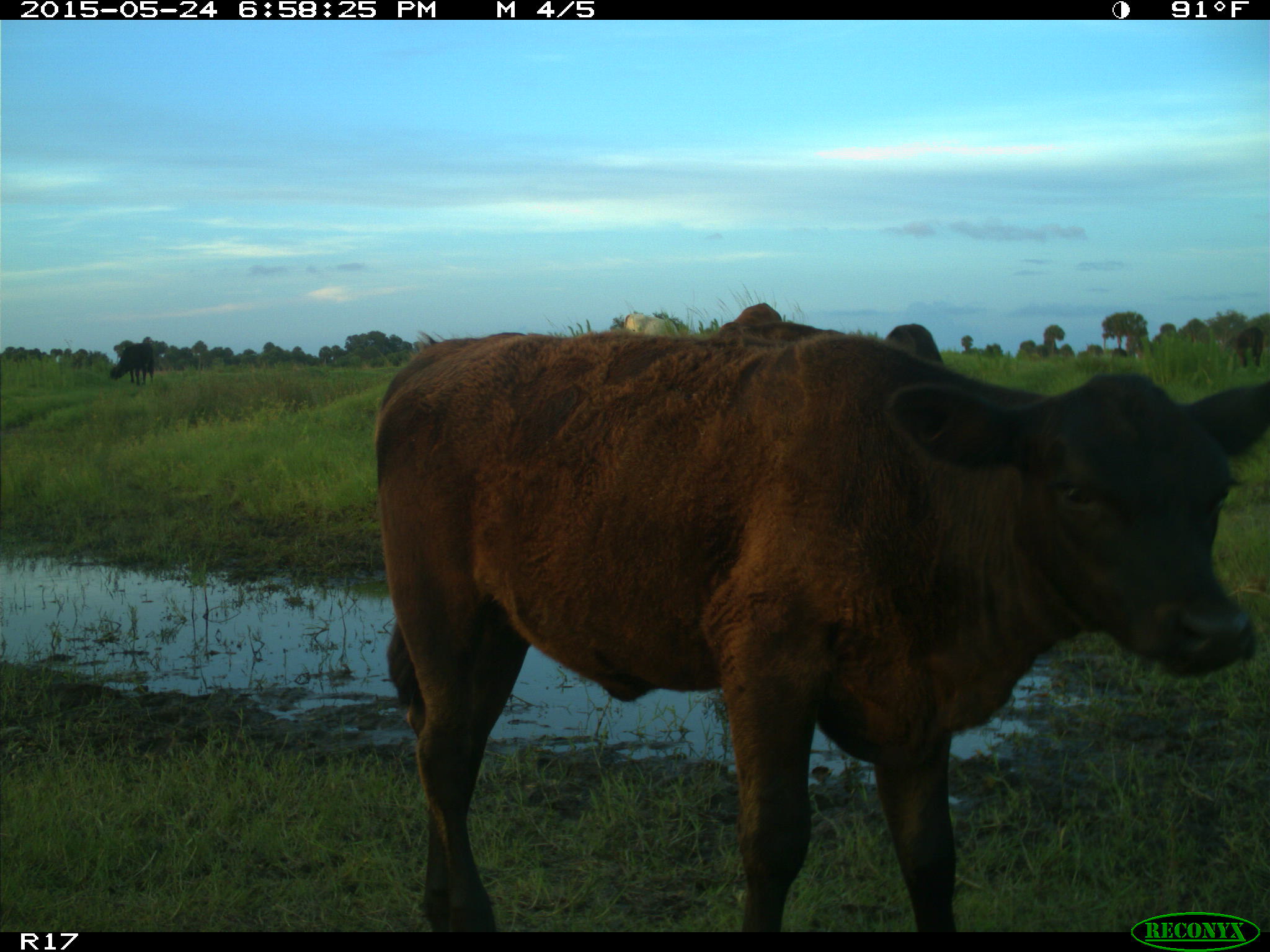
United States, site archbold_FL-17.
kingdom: Animalia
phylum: Chordata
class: Mammalia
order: Artiodactyla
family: Bovidae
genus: Bos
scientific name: Bos taurus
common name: domestic cow